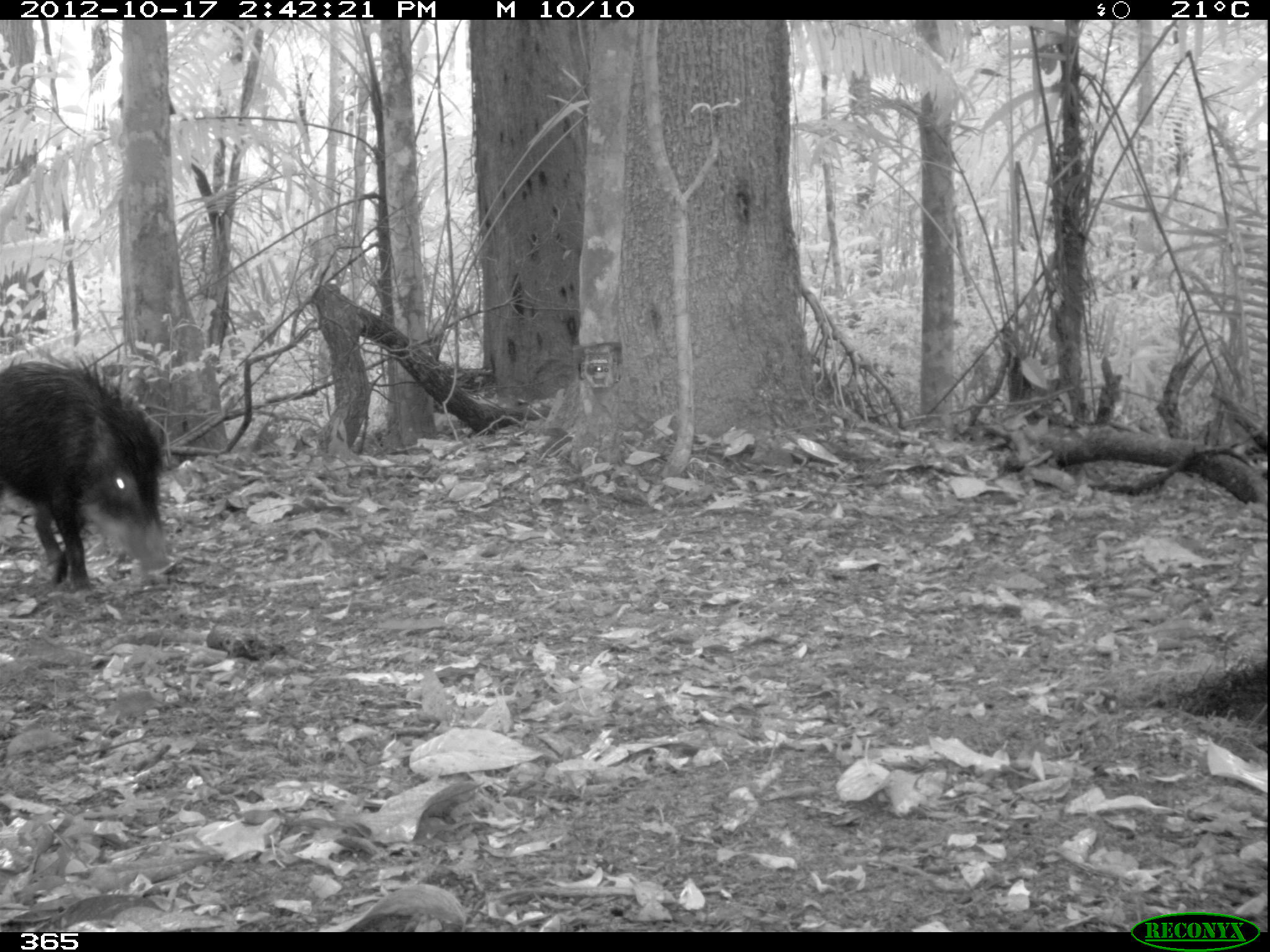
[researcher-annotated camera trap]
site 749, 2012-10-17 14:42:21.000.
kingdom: Animalia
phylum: Chordata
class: Mammalia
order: Artiodactyla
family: Tayassuidae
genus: Tayassu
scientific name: Tayassu pecari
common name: white-lipped peccary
Tayassu pecari (white-lipped peccary).